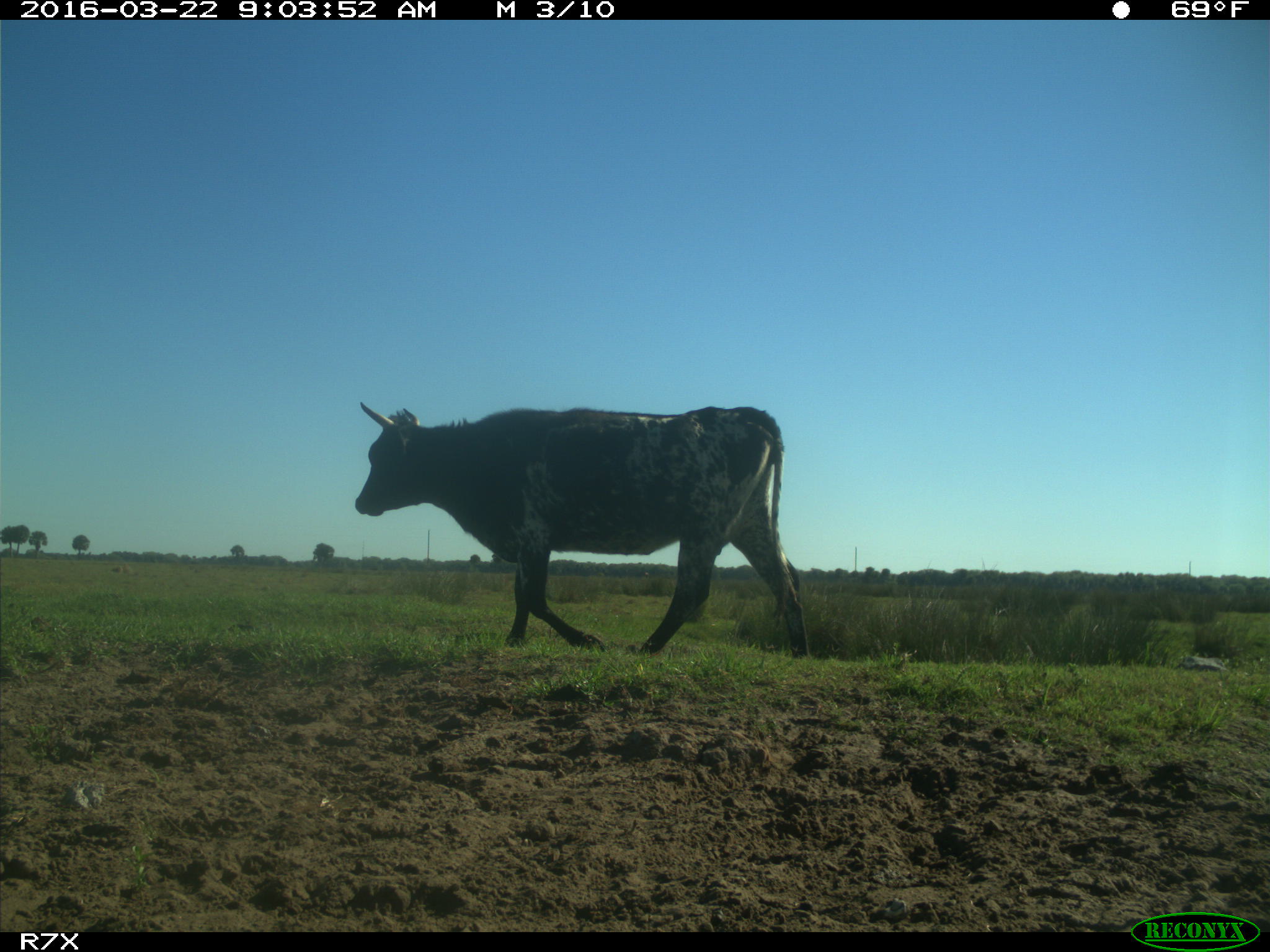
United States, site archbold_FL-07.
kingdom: Animalia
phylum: Chordata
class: Mammalia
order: Artiodactyla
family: Bovidae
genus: Bos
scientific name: Bos taurus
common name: domestic cow